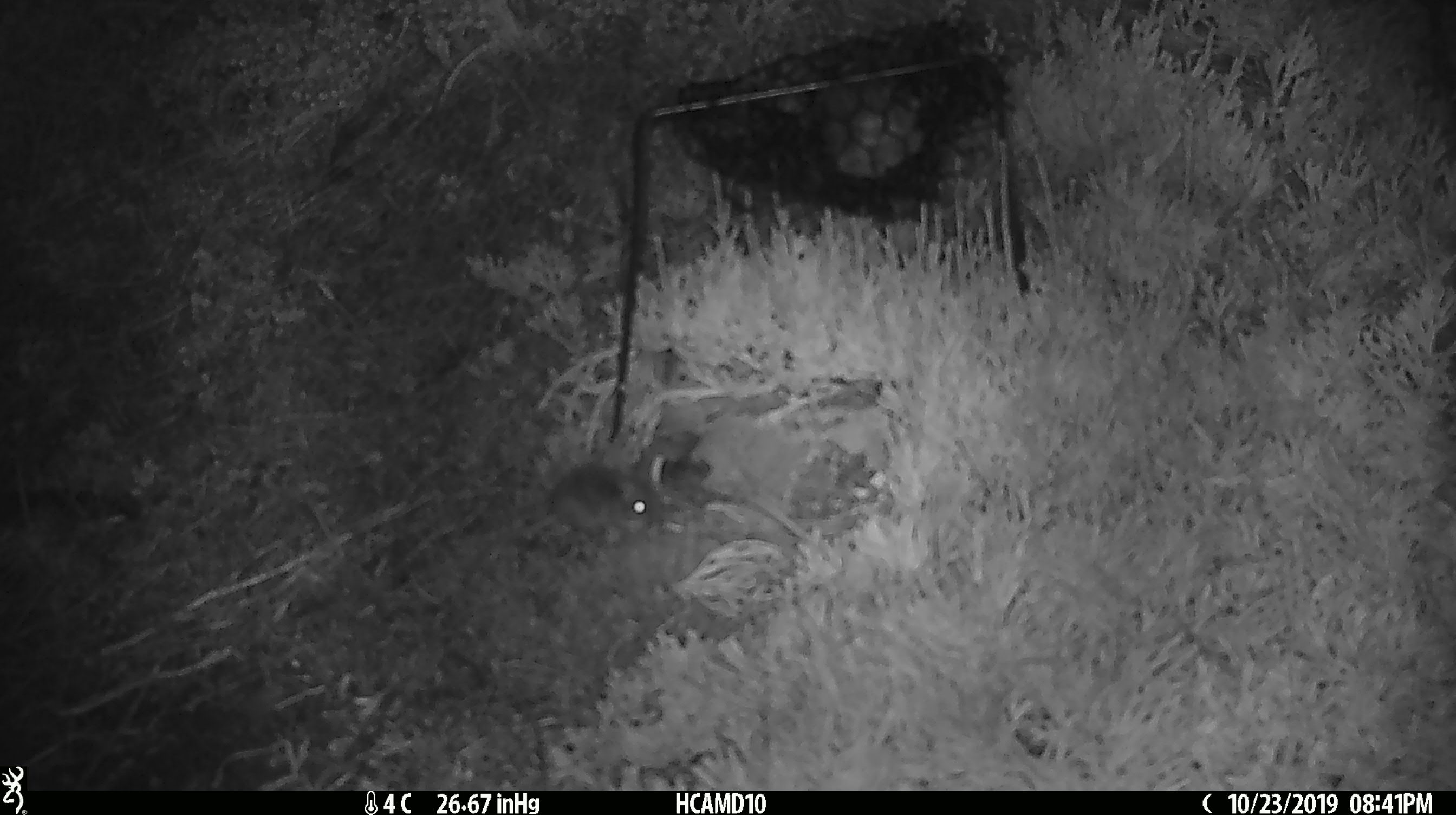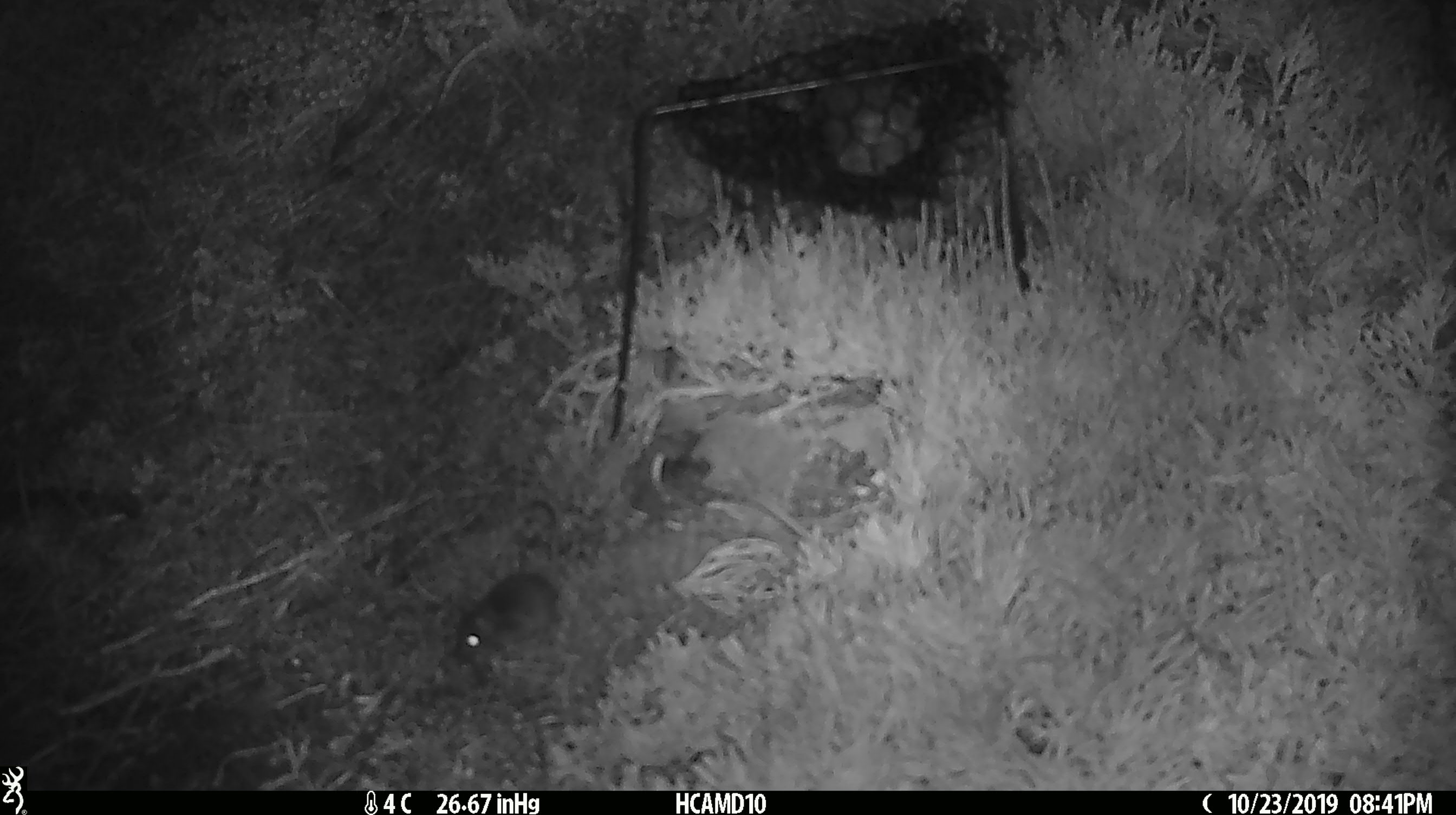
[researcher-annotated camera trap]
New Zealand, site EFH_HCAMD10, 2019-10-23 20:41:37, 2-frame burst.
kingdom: Animalia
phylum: Chordata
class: Mammalia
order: Rodentia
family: Muridae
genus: Mus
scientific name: Mus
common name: mouse